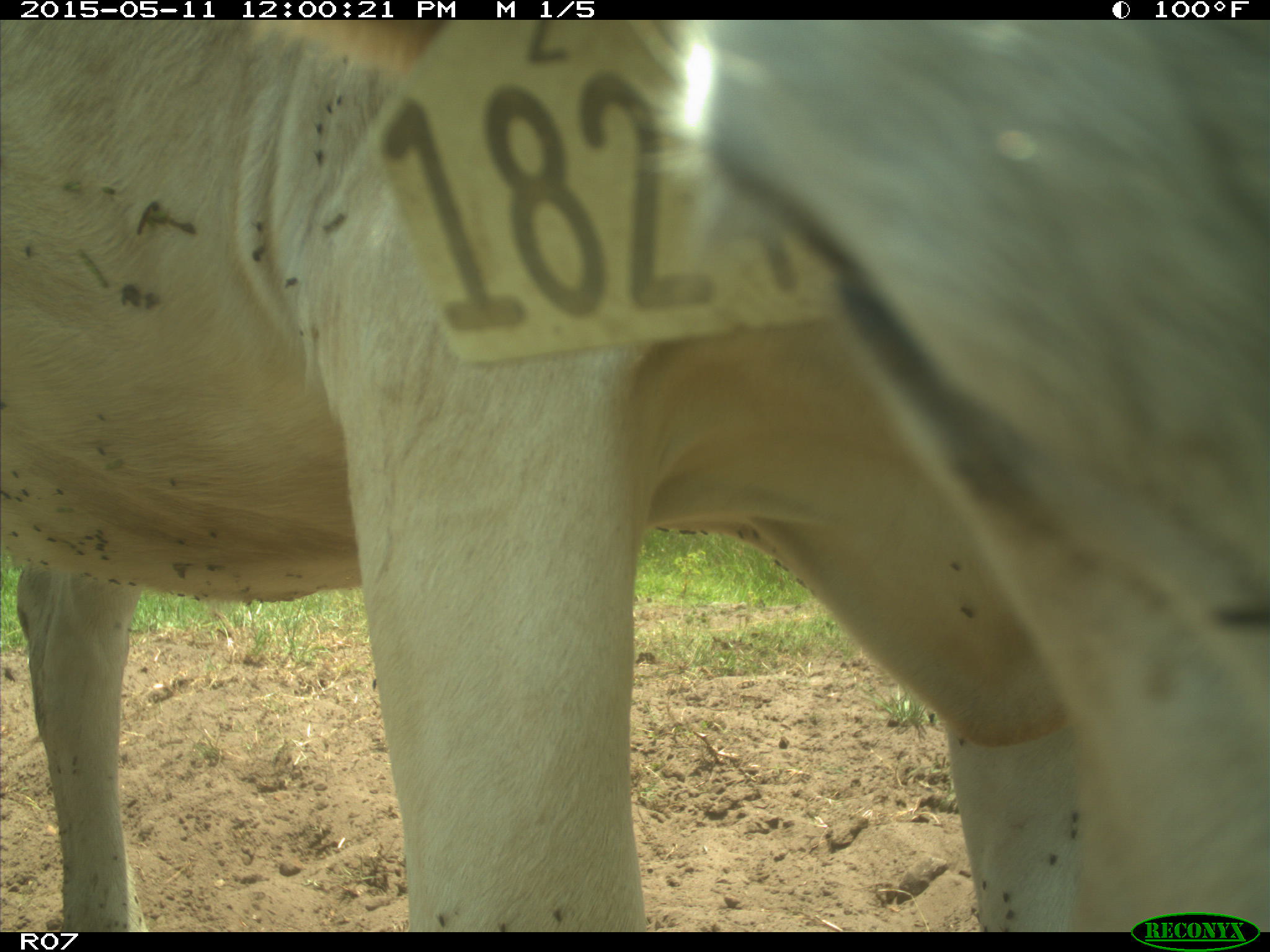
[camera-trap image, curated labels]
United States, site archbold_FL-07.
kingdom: Animalia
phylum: Chordata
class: Mammalia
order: Artiodactyla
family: Bovidae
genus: Bos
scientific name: Bos taurus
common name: domestic cow